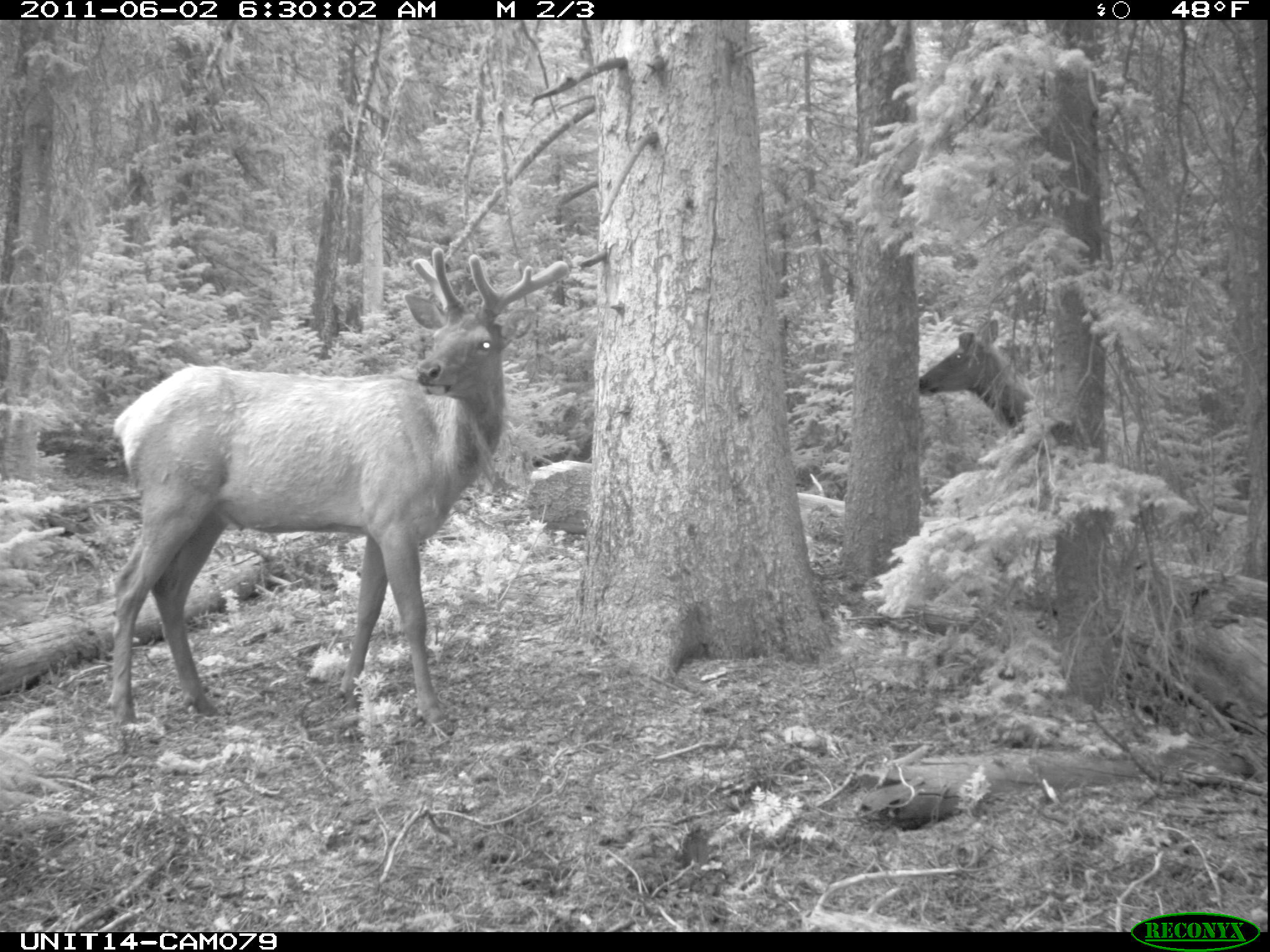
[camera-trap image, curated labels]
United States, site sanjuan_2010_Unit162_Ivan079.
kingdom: Animalia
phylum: Chordata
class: Mammalia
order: Artiodactyla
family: Cervidae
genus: Cervus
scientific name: Cervus elaphus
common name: red deer